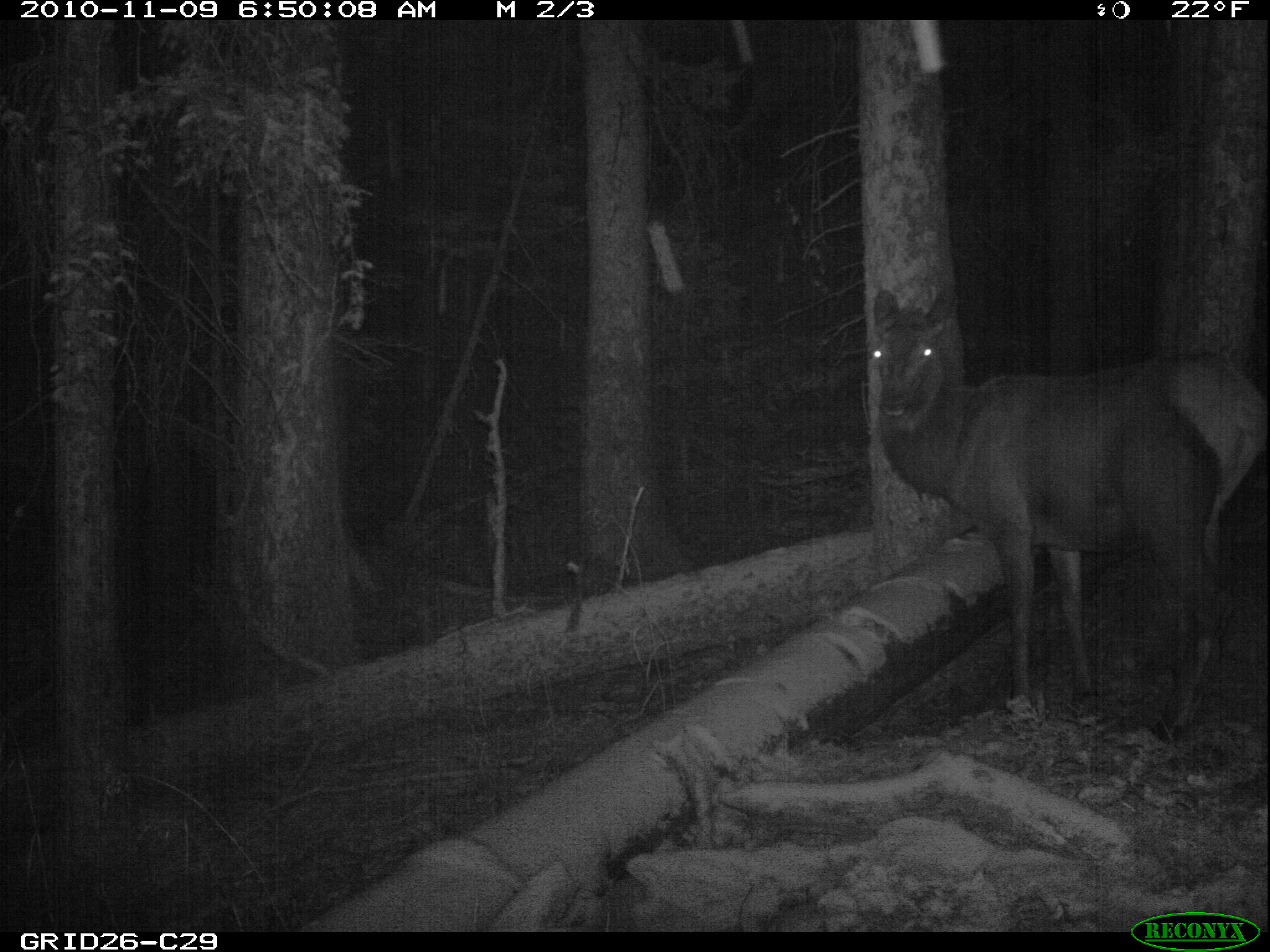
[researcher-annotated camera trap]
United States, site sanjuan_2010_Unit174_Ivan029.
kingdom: Animalia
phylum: Chordata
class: Mammalia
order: Artiodactyla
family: Cervidae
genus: Cervus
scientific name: Cervus elaphus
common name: red deer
Cervus elaphus (red deer).